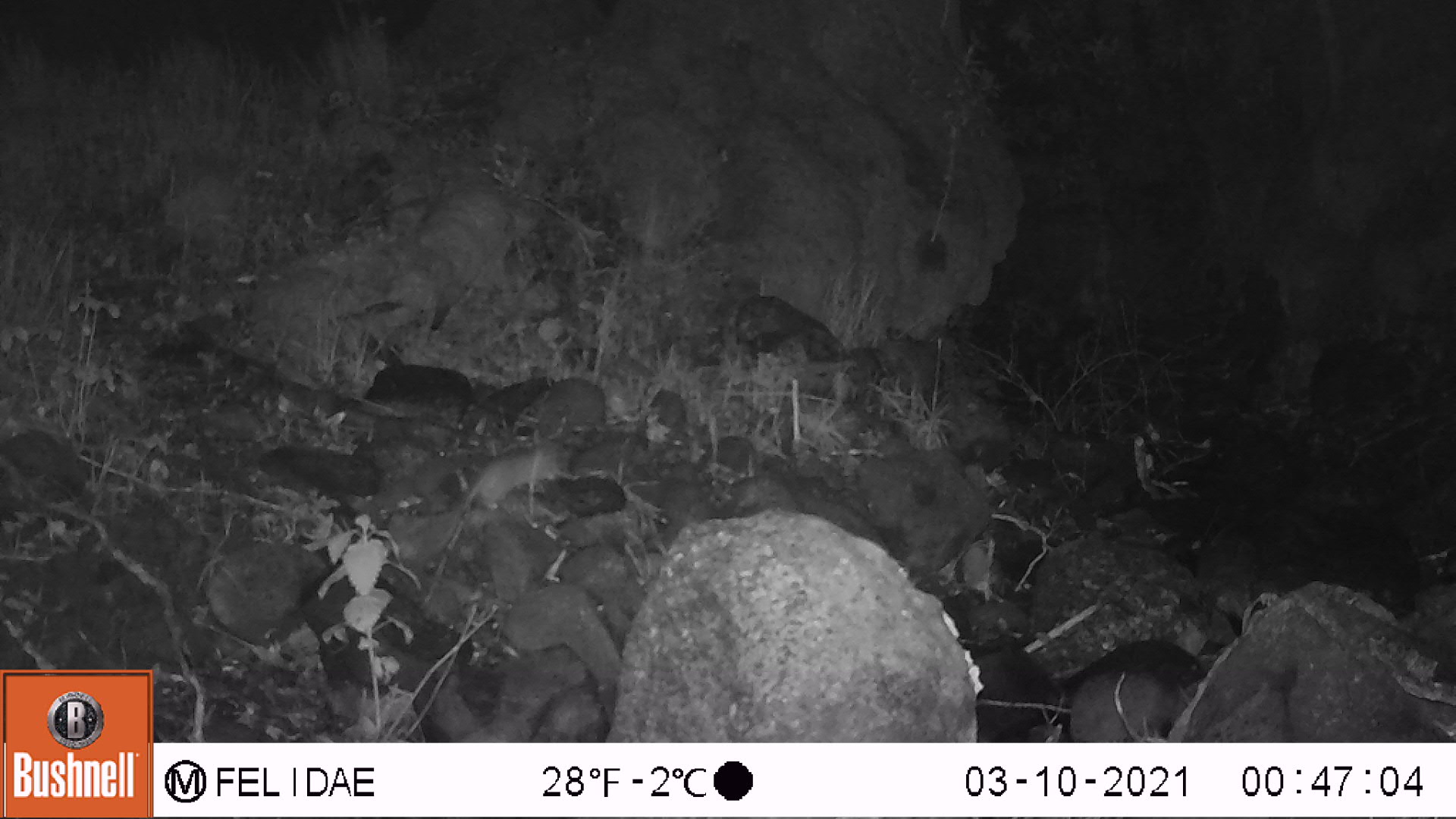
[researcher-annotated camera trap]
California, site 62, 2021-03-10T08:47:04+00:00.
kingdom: Animalia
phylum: Chordata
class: Mammalia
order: Rodentia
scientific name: Rodentia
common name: mouse or rat